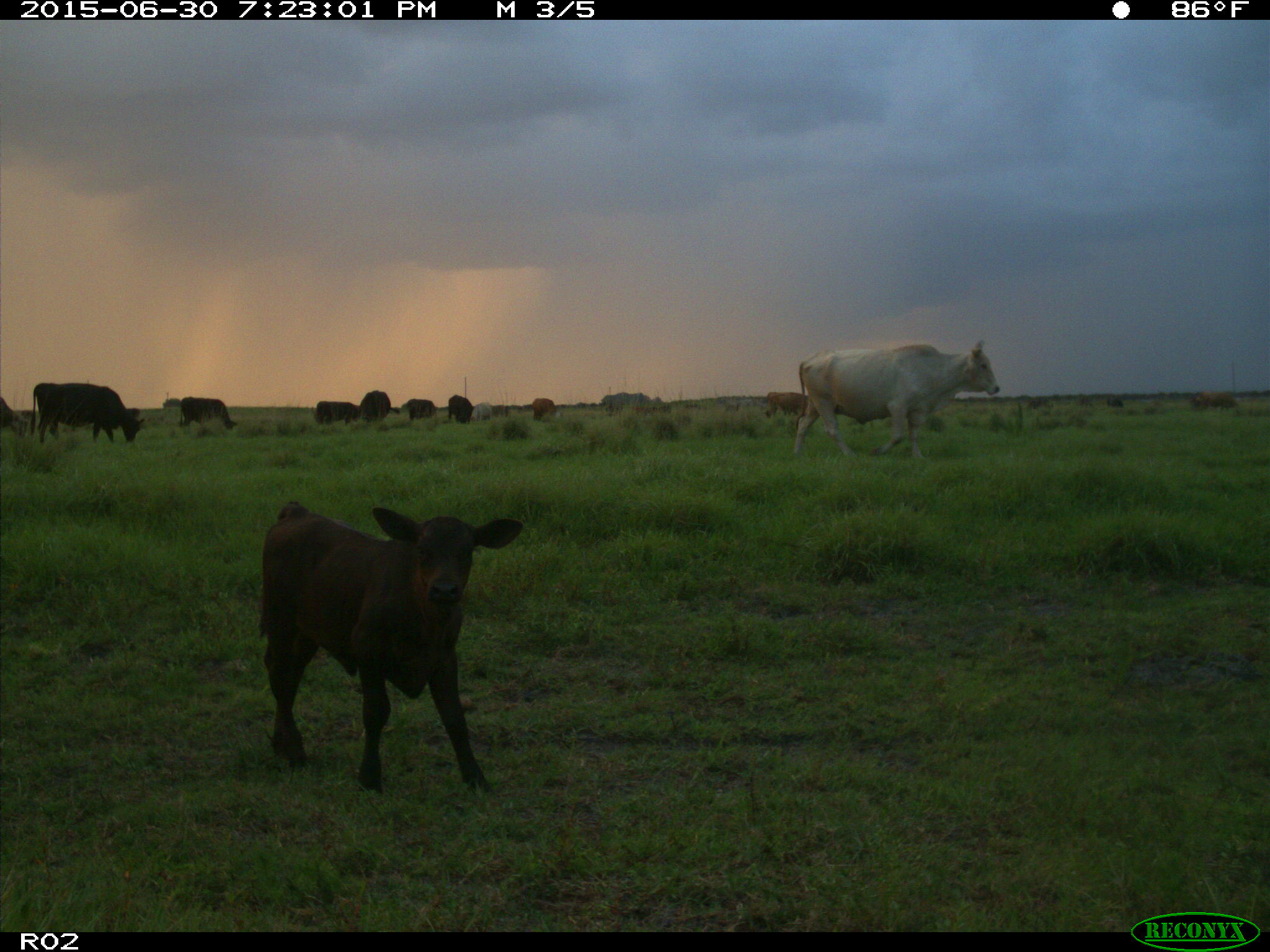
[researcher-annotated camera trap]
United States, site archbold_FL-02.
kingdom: Animalia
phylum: Chordata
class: Mammalia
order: Artiodactyla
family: Bovidae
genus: Bos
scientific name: Bos taurus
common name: domestic cow